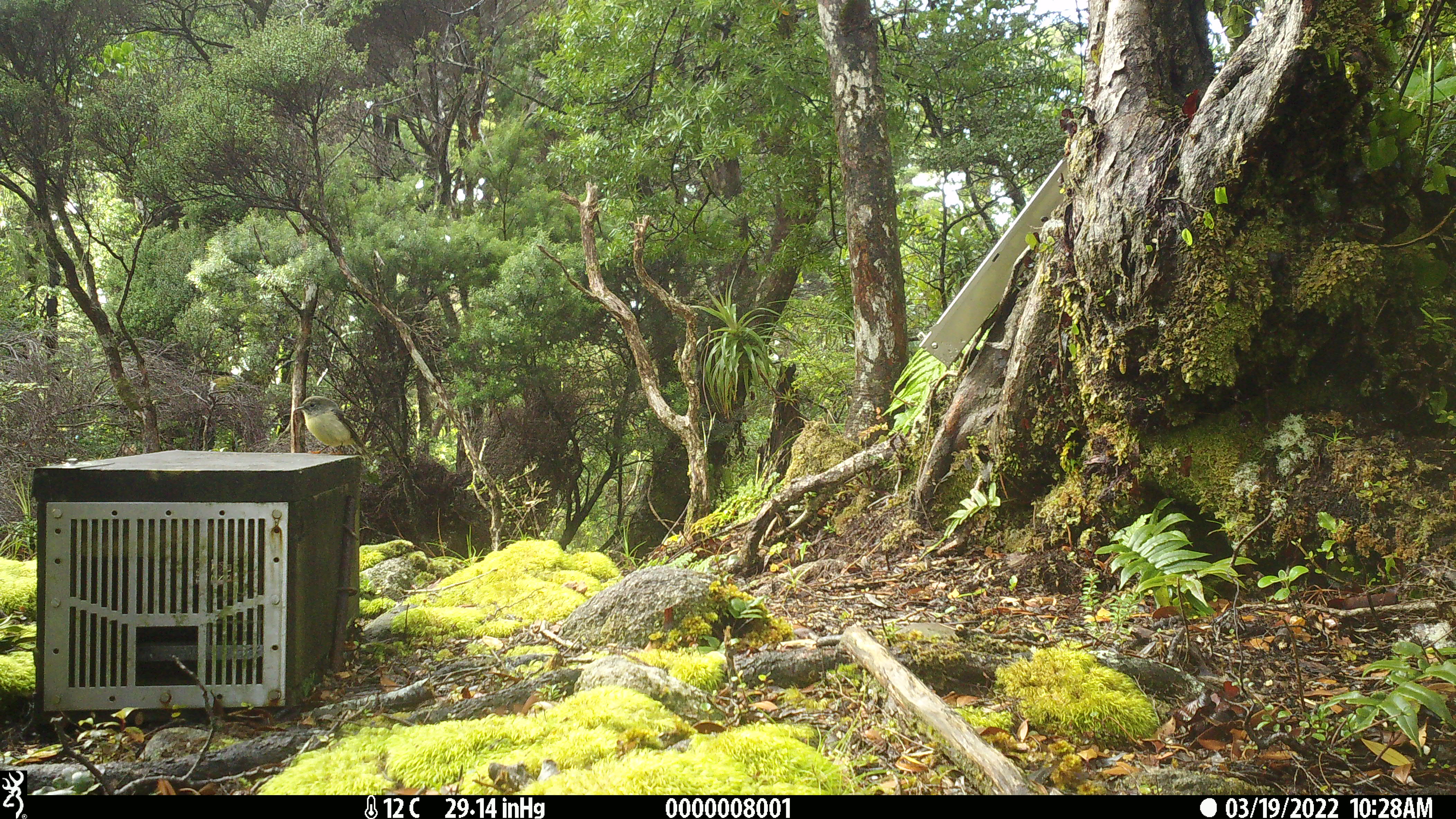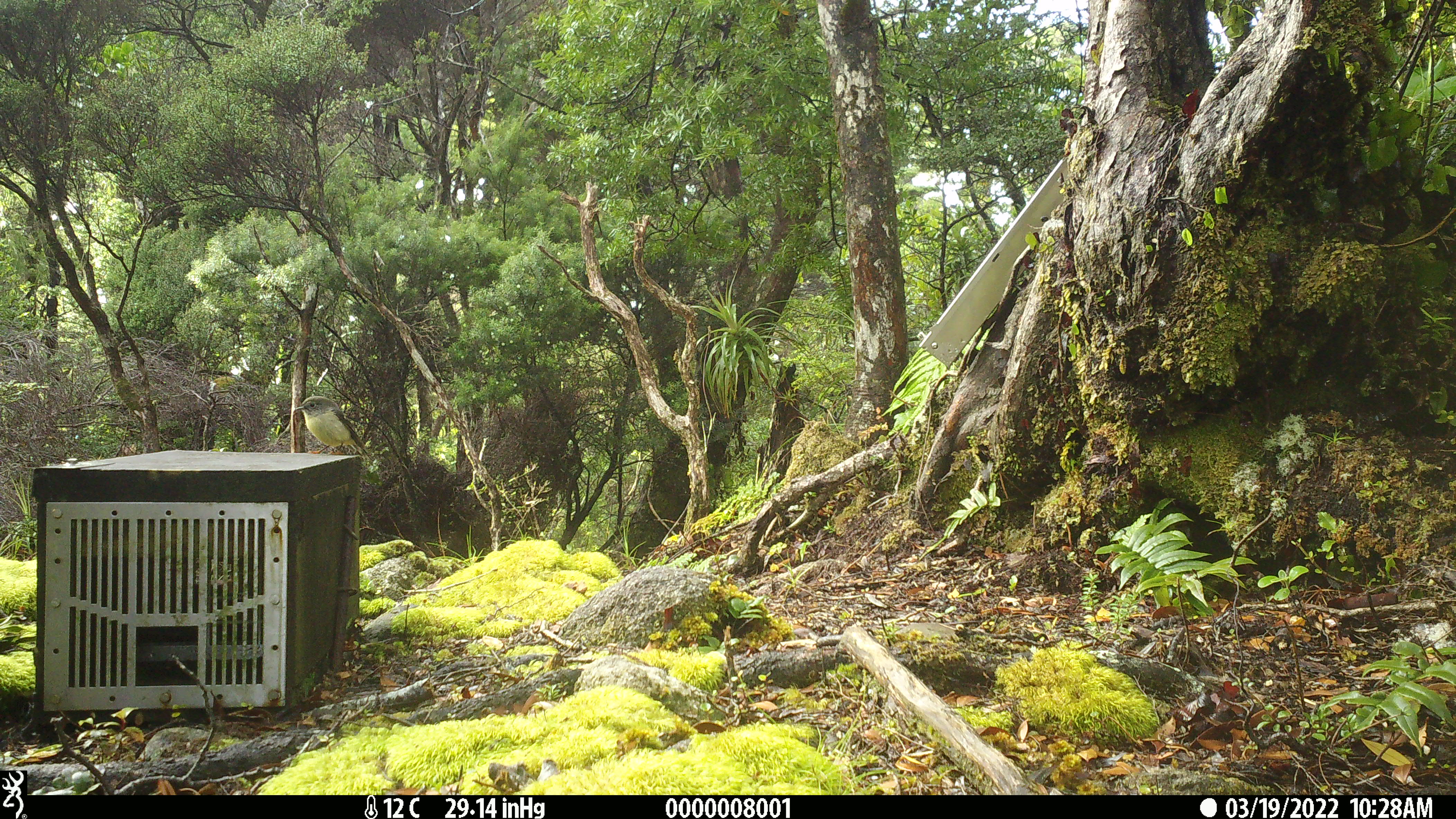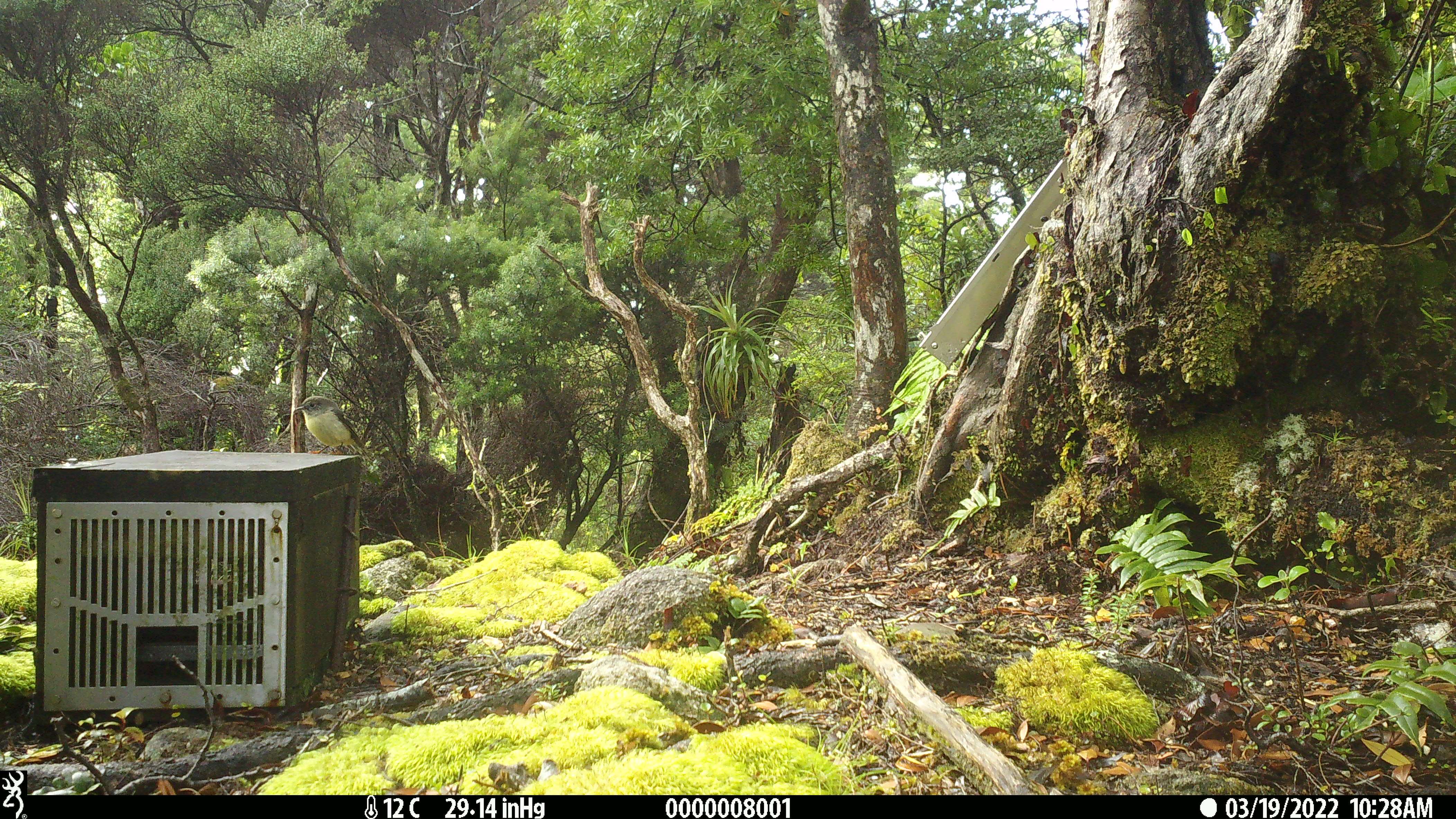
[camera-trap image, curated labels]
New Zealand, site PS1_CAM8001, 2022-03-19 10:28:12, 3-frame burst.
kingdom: Animalia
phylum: Chordata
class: Aves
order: Passeriformes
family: Petroicidae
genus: Petroica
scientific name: Petroica macrocephala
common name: tomtit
Tomtit (Petroica macrocephala).